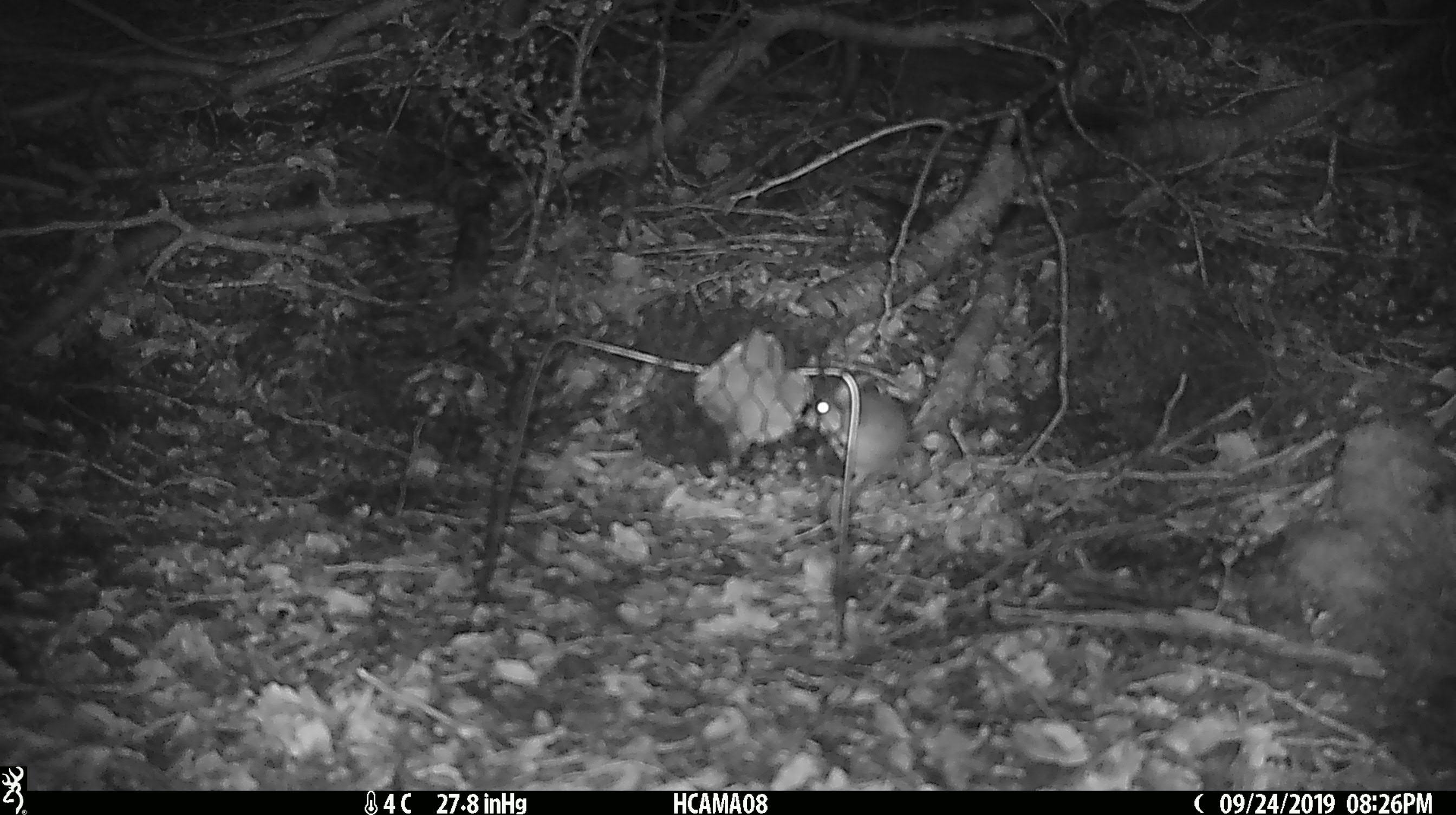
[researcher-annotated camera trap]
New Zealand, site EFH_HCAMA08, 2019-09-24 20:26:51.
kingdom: Animalia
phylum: Chordata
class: Mammalia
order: Rodentia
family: Muridae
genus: Mus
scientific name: Mus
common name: mouse